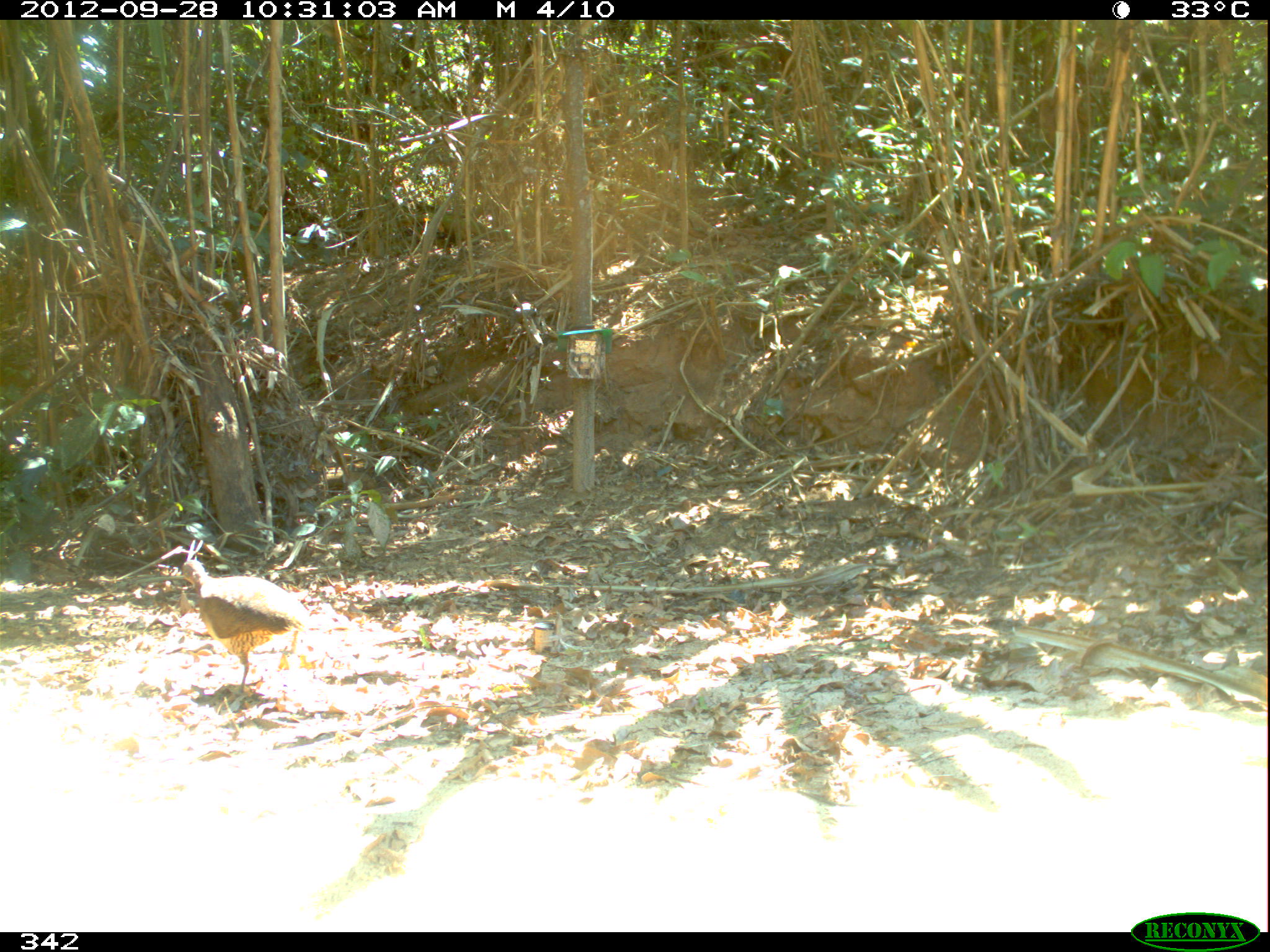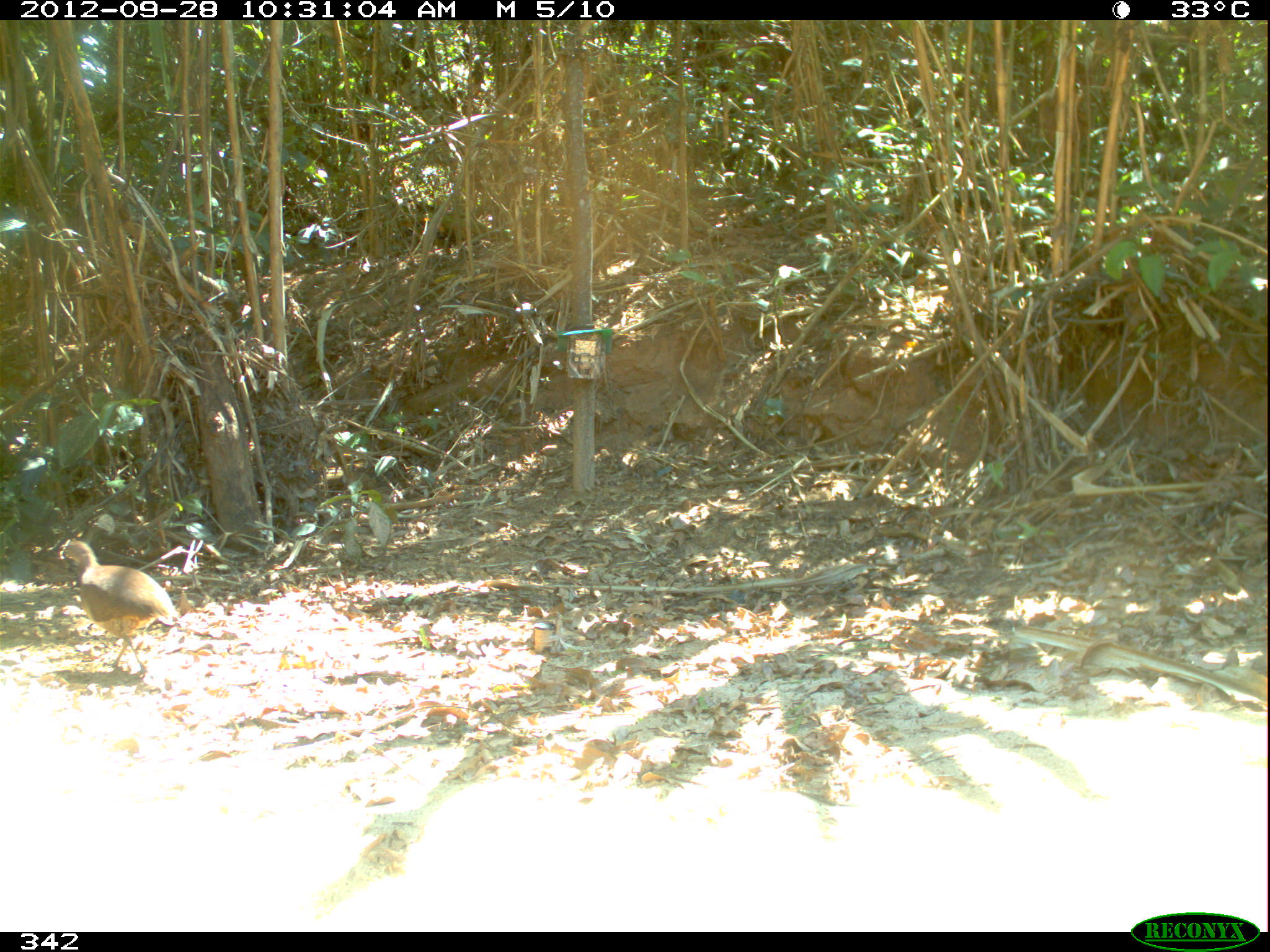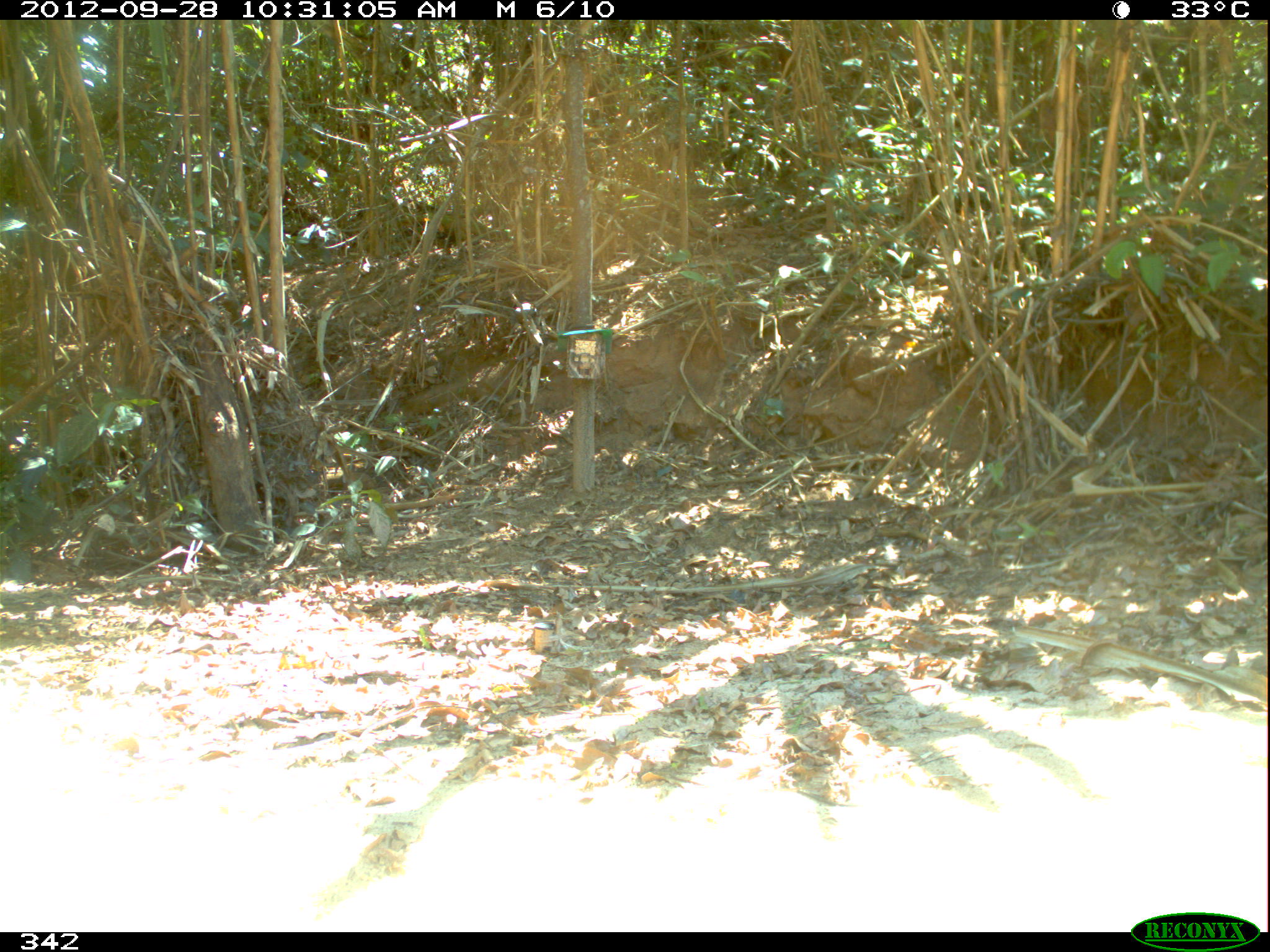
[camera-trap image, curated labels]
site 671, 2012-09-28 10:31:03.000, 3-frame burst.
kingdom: Animalia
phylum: Chordata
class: Aves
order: Galliformes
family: Phasianidae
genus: Alectoris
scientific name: Alectoris rufa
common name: red-legged partridge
Alectoris rufa (red-legged partridge).